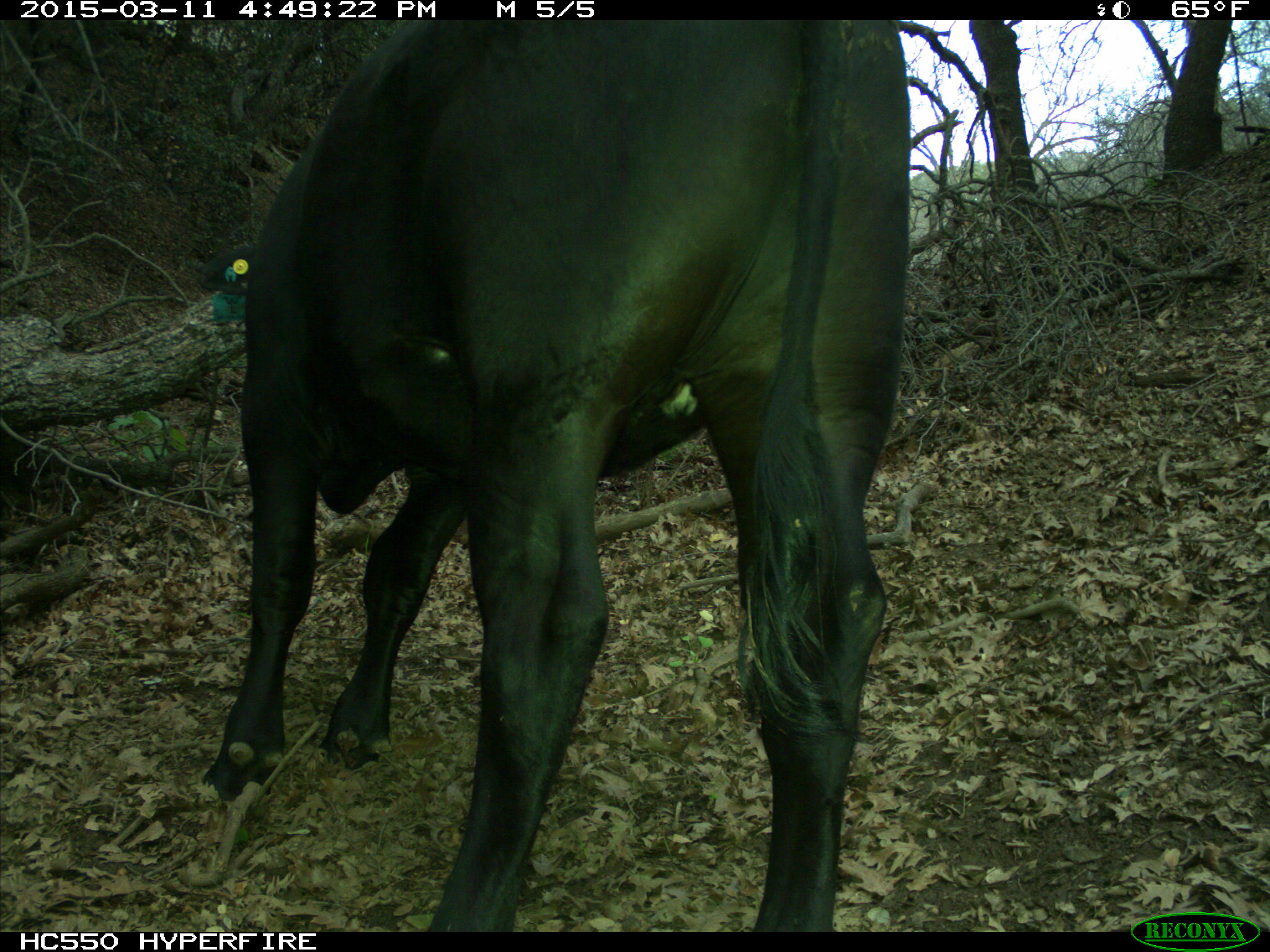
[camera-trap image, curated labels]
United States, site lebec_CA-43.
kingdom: Animalia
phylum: Chordata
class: Mammalia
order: Artiodactyla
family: Bovidae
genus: Bos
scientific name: Bos taurus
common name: domestic cow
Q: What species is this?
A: Bos taurus (domestic cow).